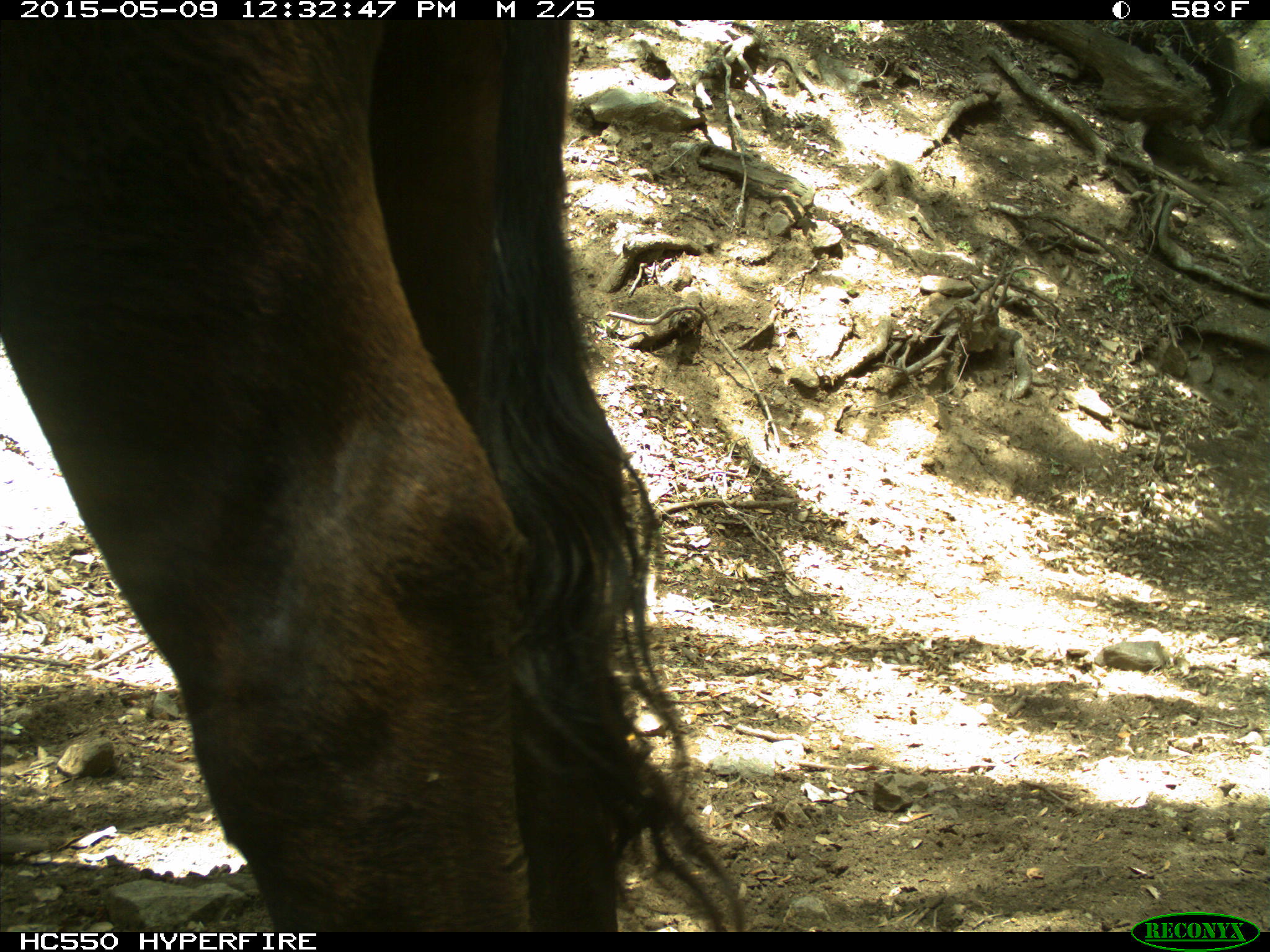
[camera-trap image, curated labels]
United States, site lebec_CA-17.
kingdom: Animalia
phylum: Chordata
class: Mammalia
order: Artiodactyla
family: Bovidae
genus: Bos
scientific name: Bos taurus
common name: domestic cow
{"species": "Bos taurus (domestic cow)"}